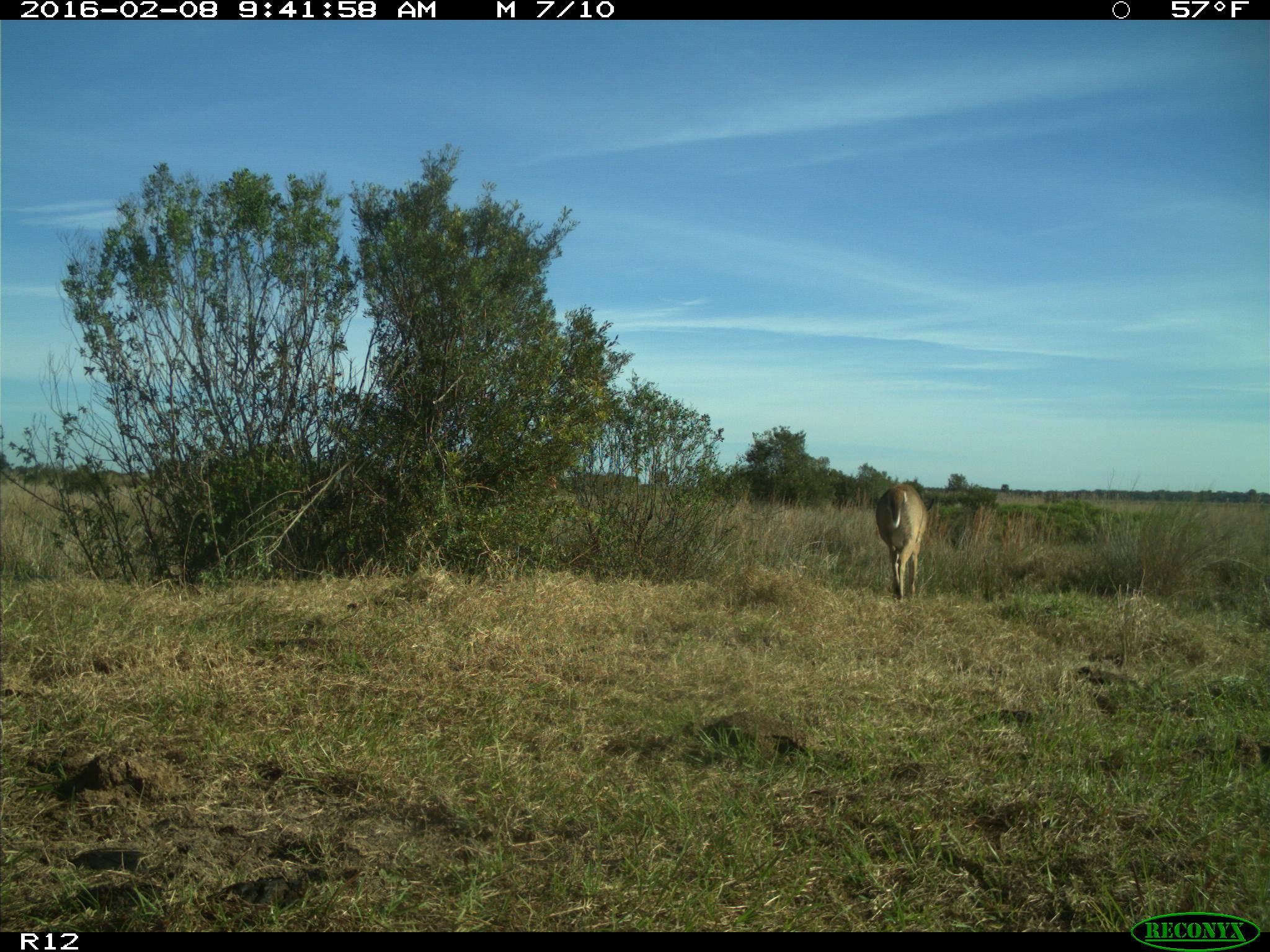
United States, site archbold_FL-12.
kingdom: Animalia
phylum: Chordata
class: Mammalia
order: Artiodactyla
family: Cervidae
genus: Odocoileus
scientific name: Odocoileus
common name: deer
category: unidentified deer